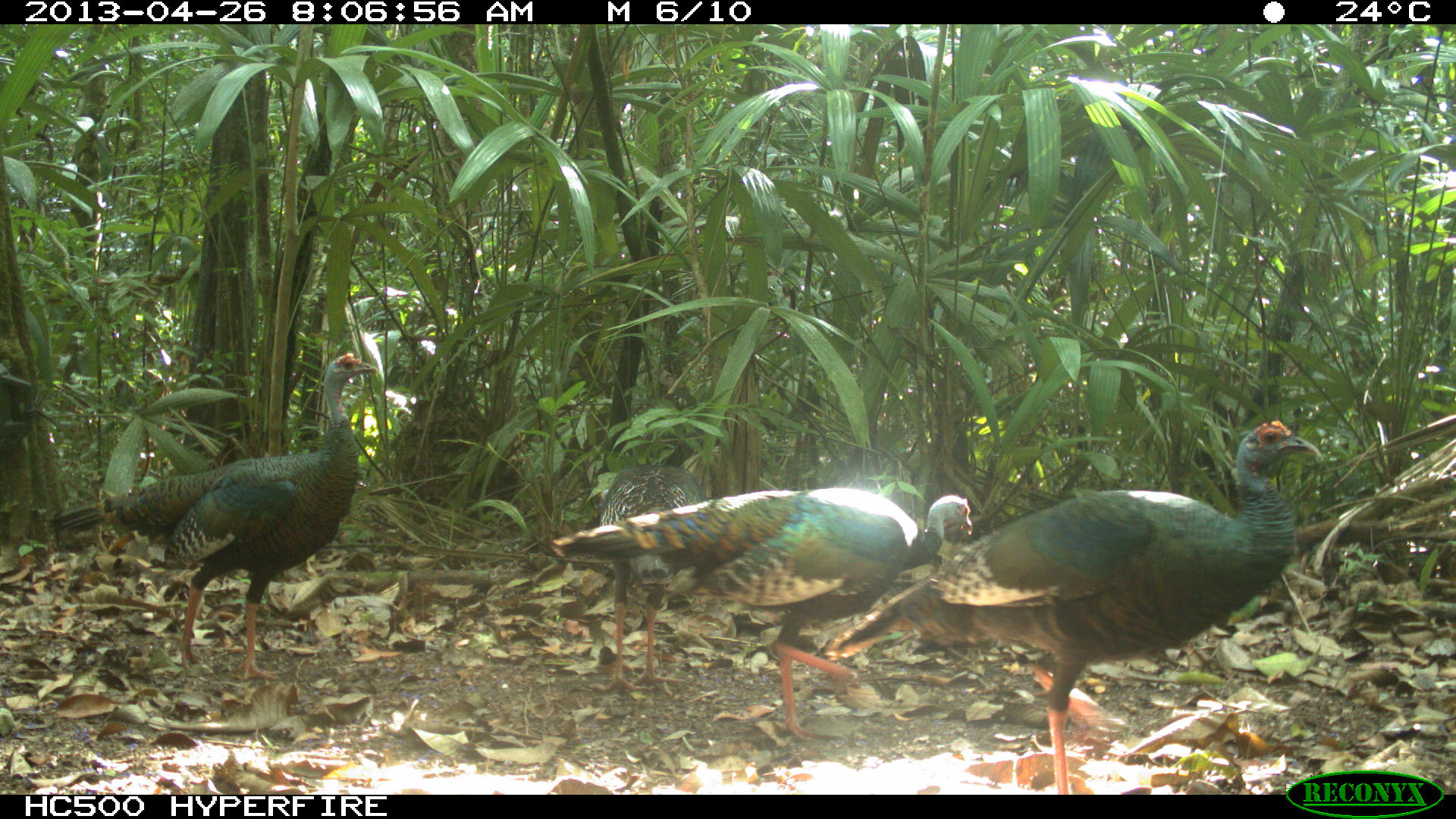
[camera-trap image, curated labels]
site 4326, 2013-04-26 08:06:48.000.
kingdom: Animalia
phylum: Chordata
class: Aves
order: Galliformes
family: Phasianidae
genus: Meleagris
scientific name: Meleagris ocellata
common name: ocellated turkey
Meleagris ocellata (ocellated turkey), count 4.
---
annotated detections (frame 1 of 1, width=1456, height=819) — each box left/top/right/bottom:
meleagris ocellata: 824/419/1322/794; 551/484/973/742; 53/351/378/680; 588/465/711/692